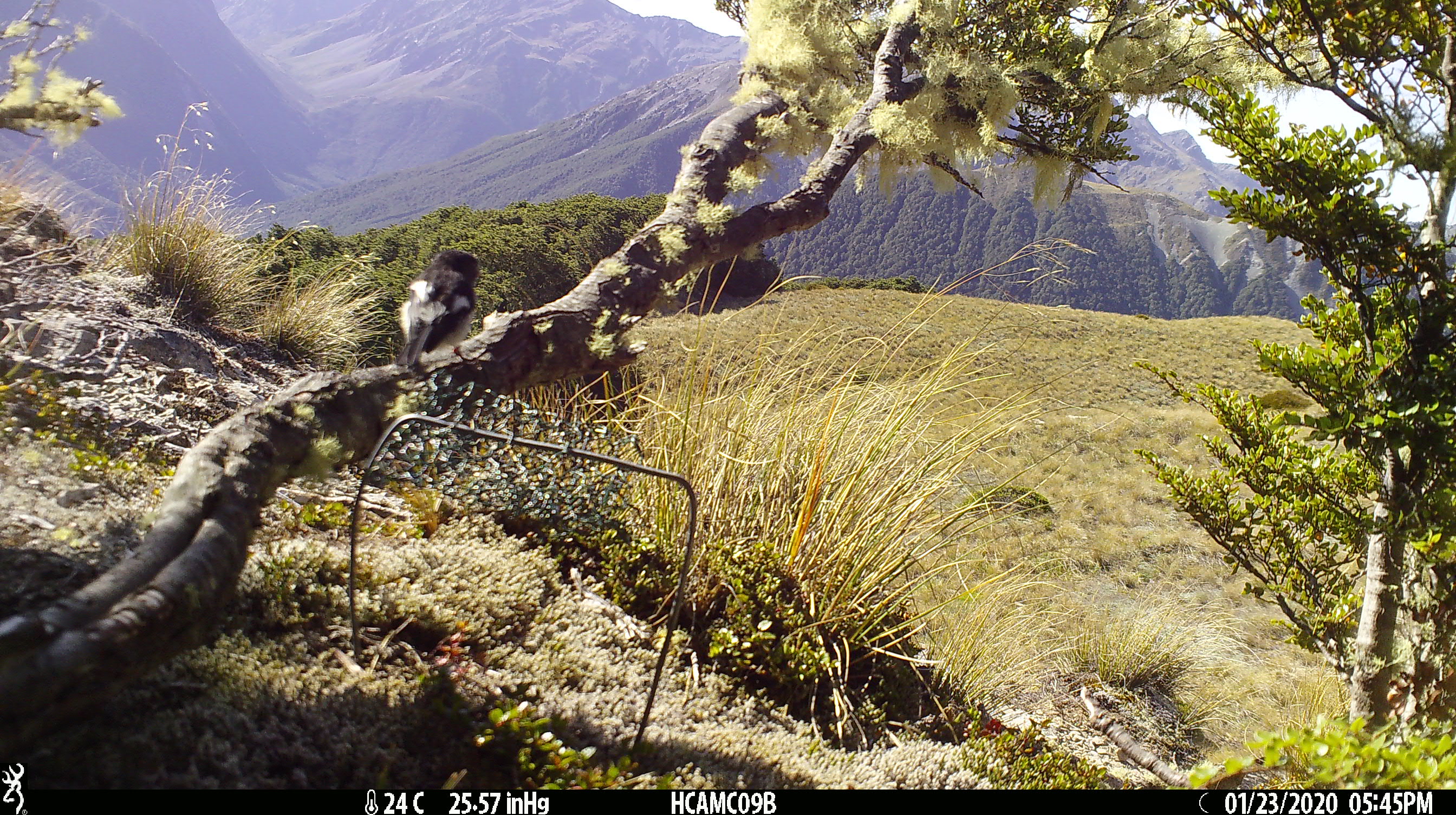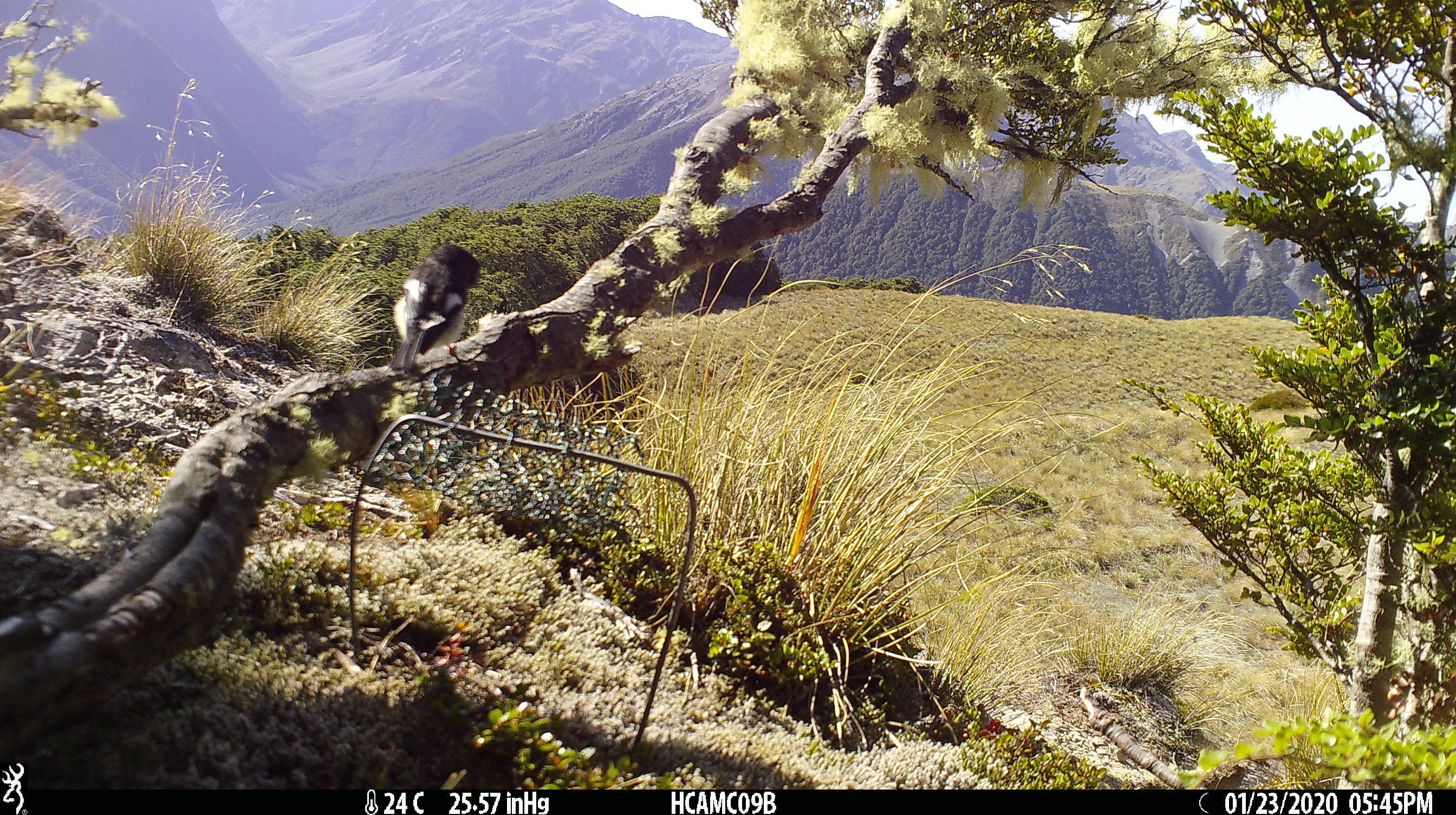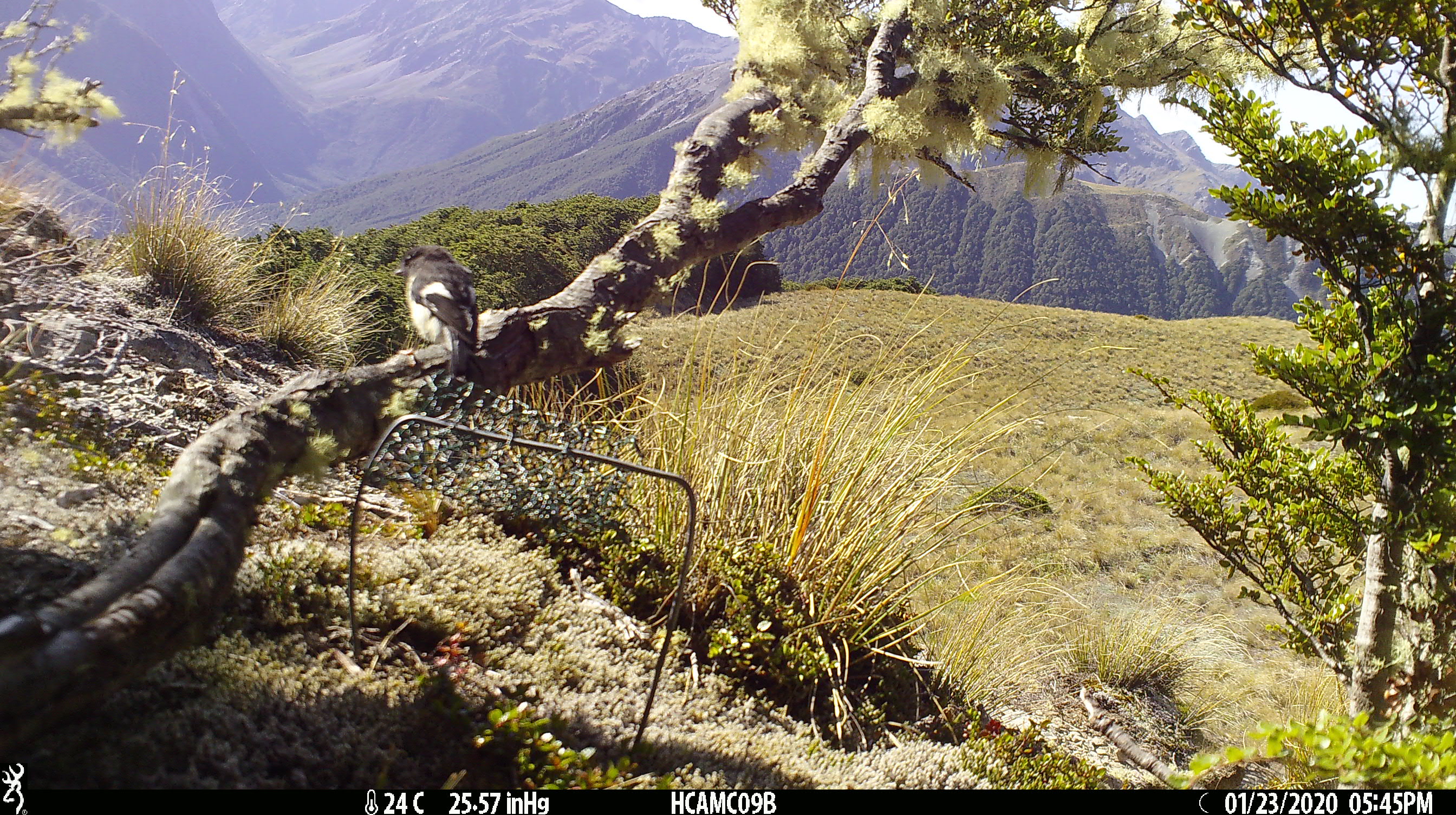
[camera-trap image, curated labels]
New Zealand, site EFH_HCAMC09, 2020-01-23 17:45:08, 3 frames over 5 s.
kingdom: Animalia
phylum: Chordata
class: Aves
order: Passeriformes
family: Petroicidae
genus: Petroica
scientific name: Petroica macrocephala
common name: tomtit